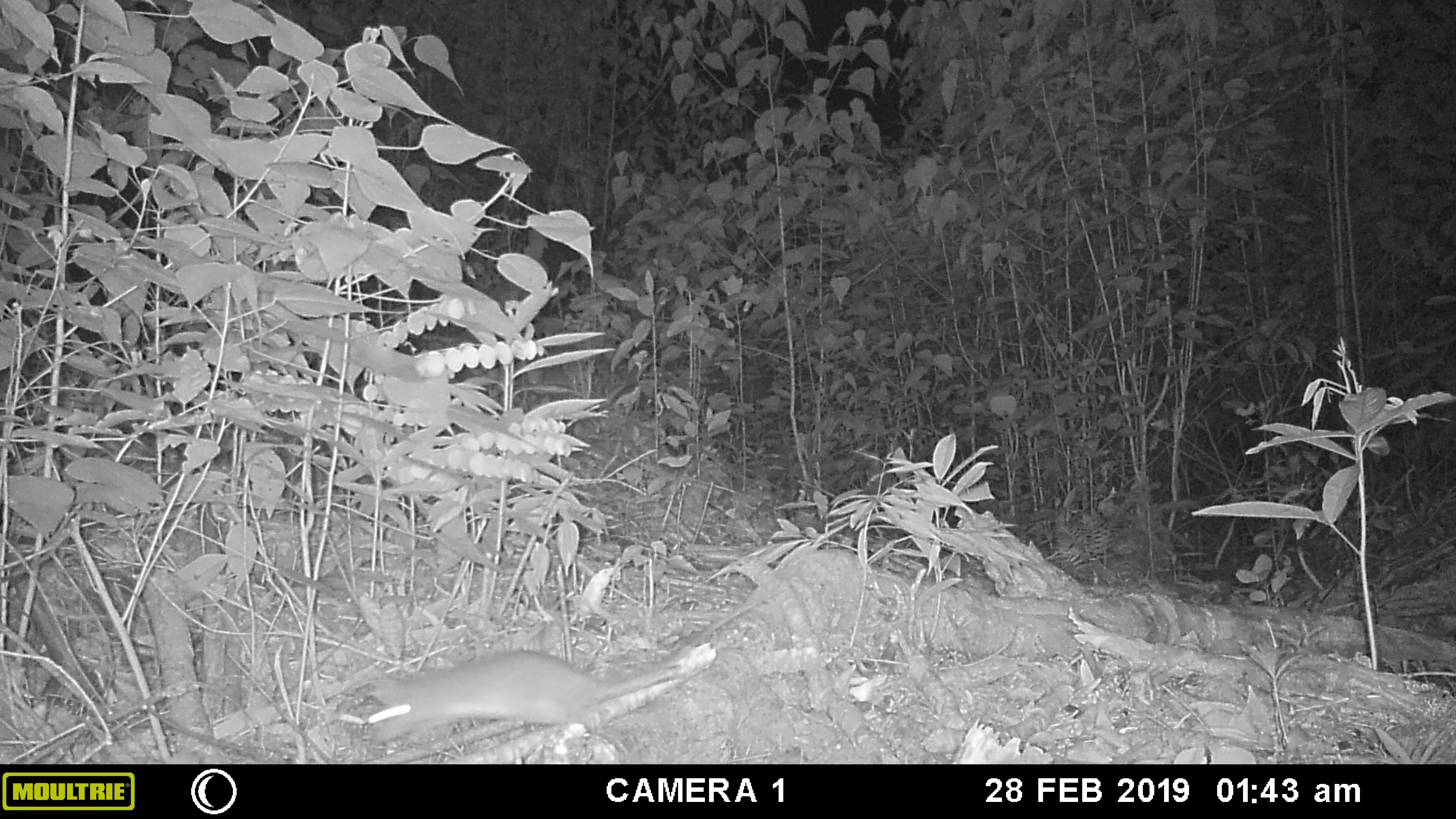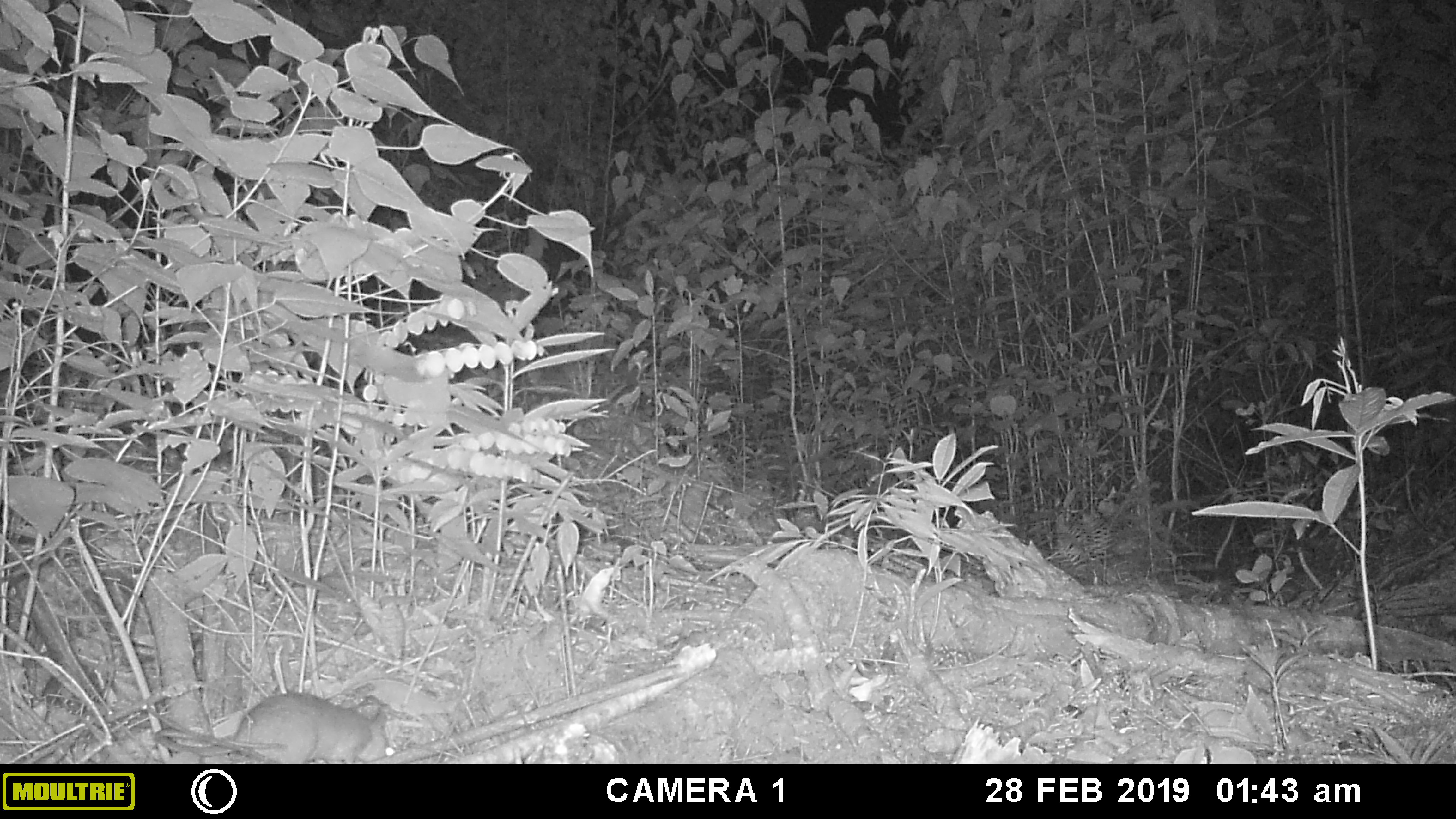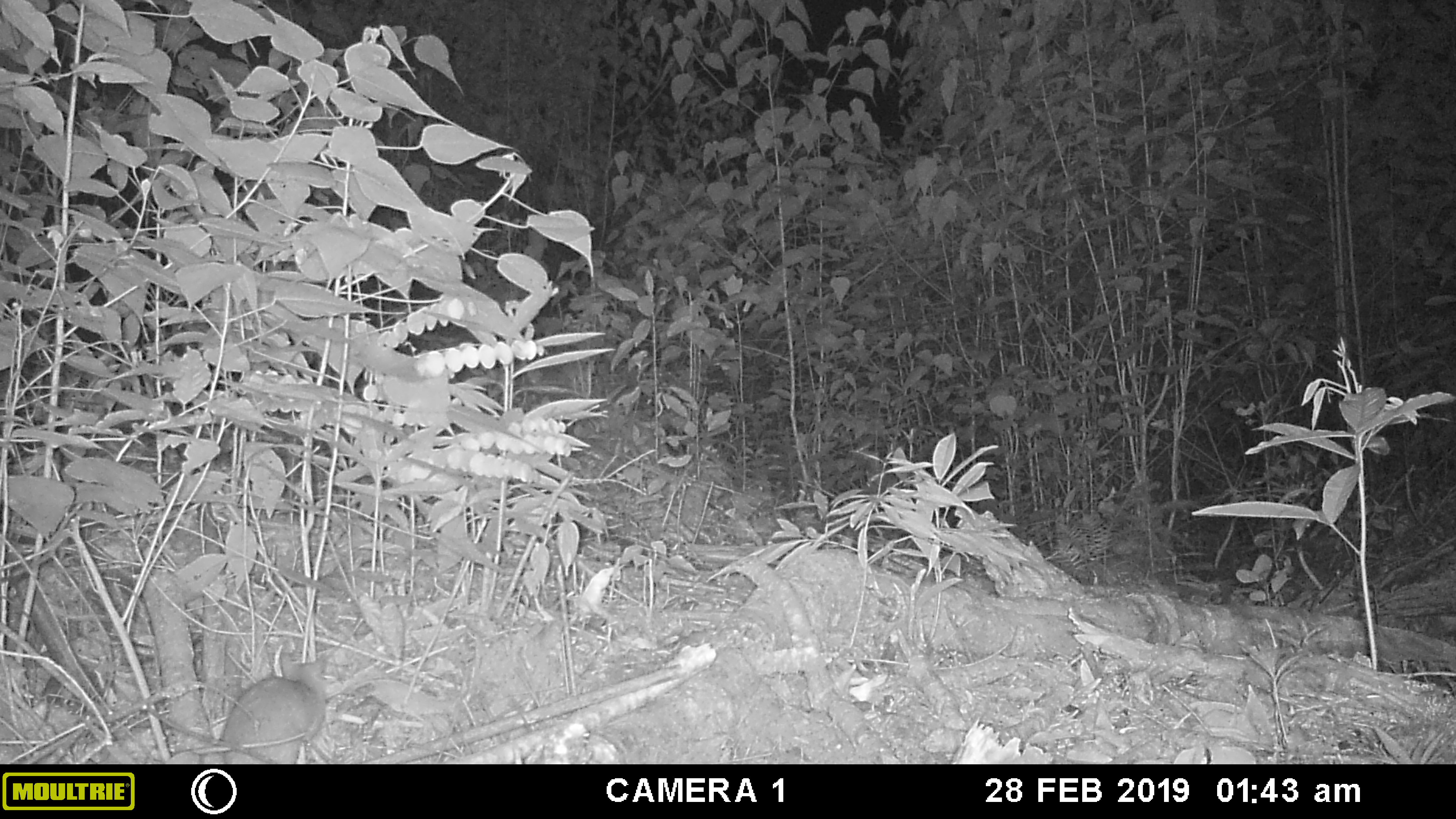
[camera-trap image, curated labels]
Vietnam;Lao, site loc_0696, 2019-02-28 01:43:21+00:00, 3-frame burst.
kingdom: Animalia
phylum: Chordata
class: Mammalia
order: Rodentia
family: Muridae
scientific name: Muridae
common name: old-world mice and rats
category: unidentified murid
Unidentified murid (old-world mice and rats) (Muridae). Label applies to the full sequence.